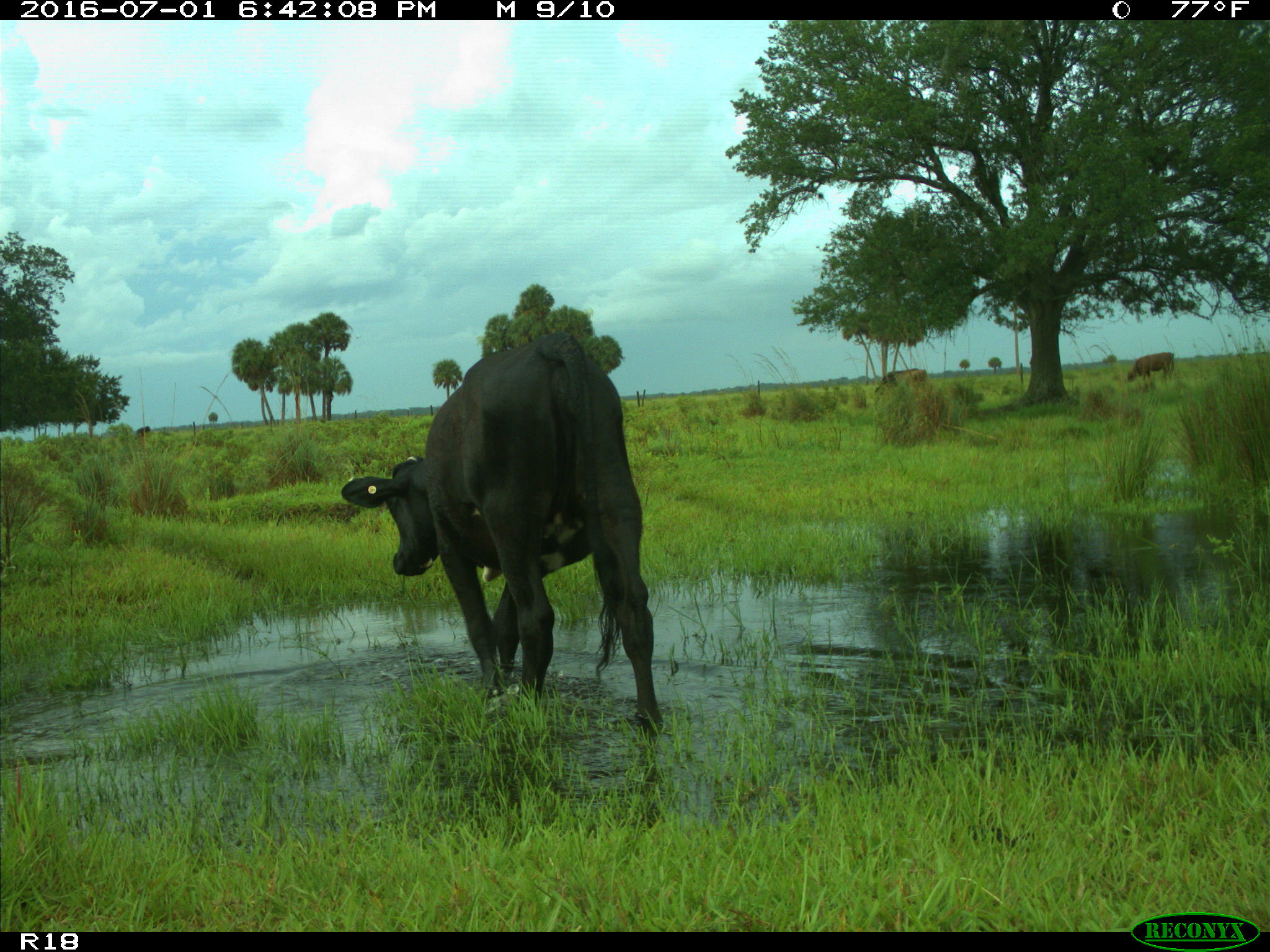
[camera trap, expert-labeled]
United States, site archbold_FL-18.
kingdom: Animalia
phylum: Chordata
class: Mammalia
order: Artiodactyla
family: Bovidae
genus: Bos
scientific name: Bos taurus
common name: domestic cow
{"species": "Bos taurus (domestic cow)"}